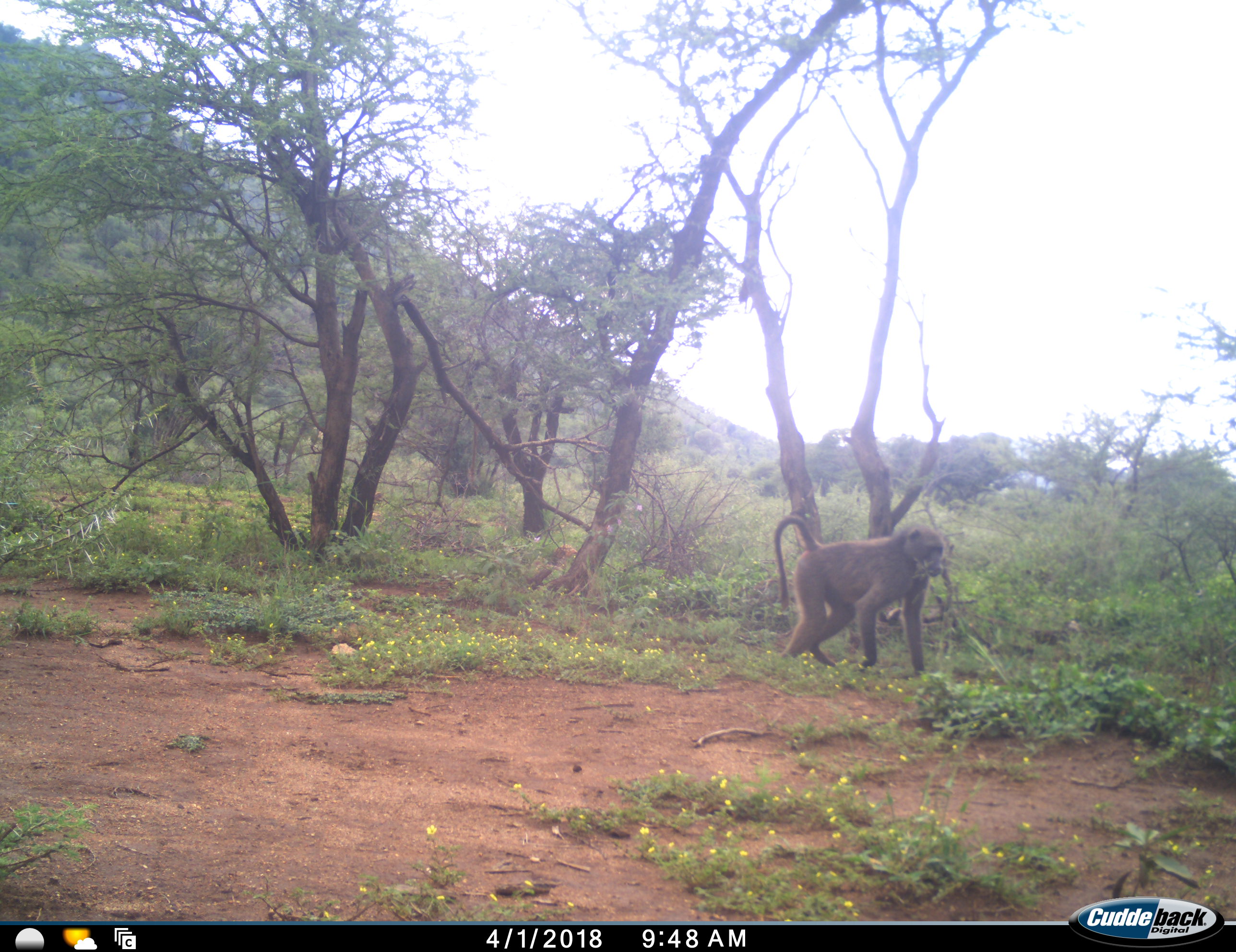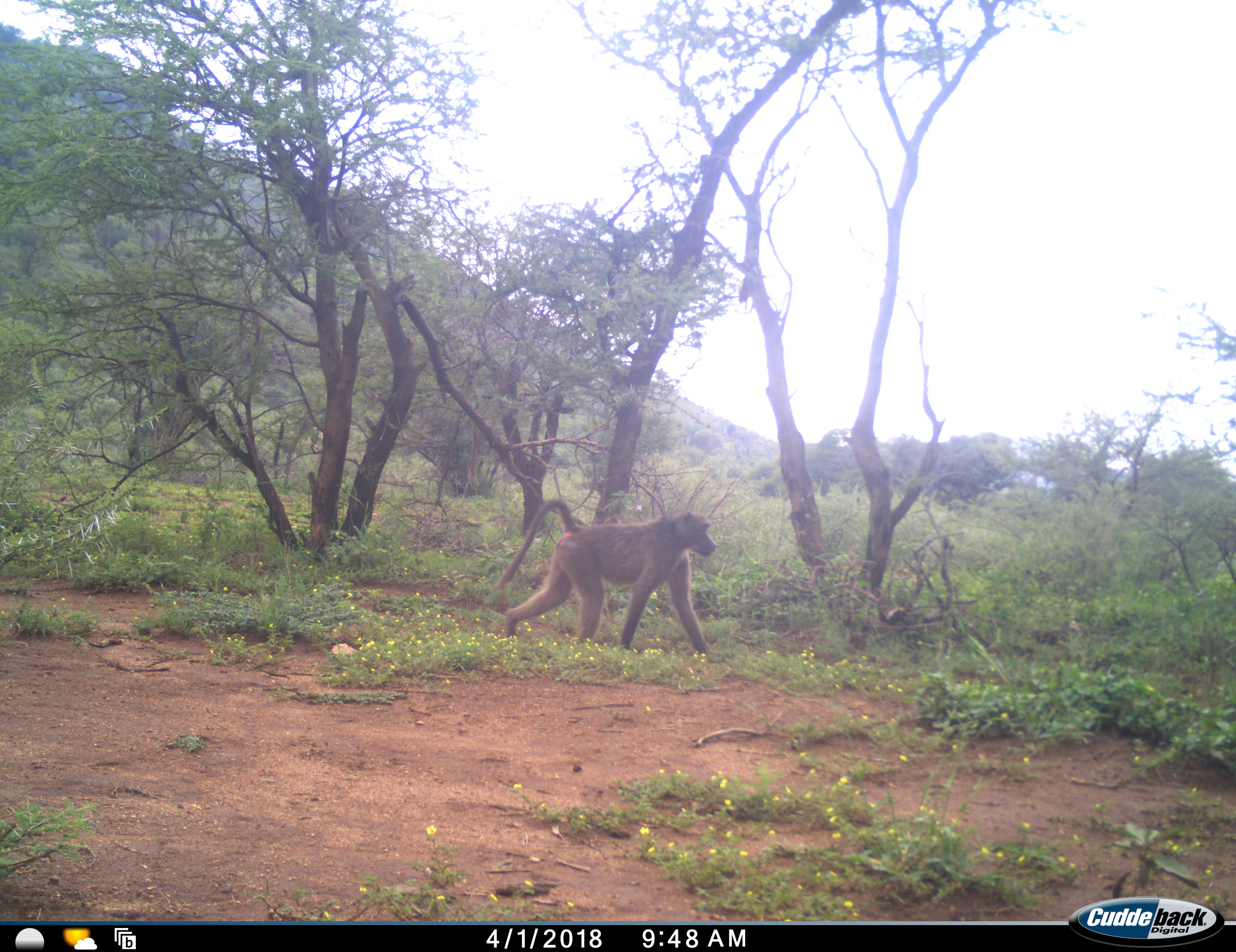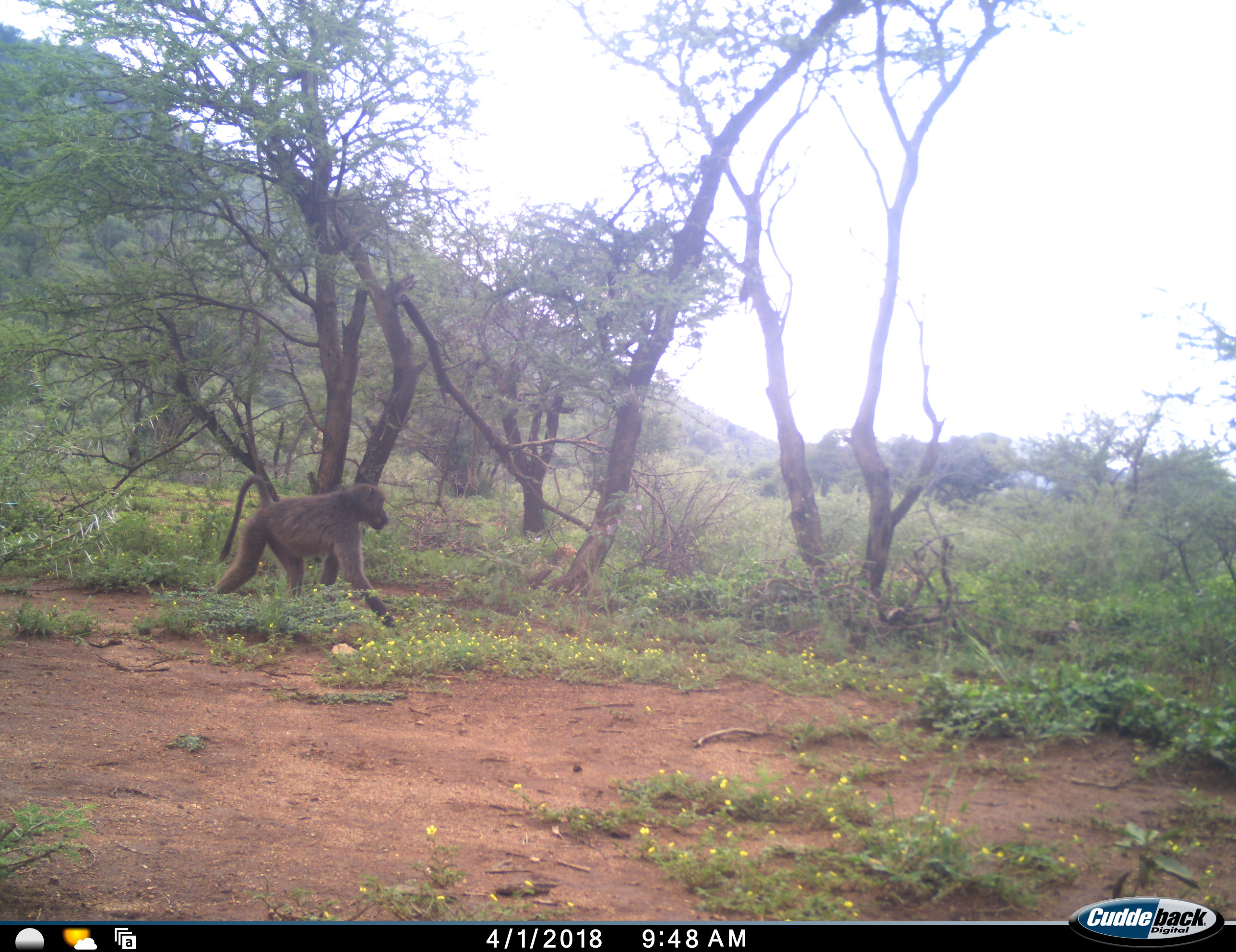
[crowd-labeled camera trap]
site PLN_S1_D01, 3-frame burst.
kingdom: Animalia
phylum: Chordata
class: Mammalia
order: Primates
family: Cercopithecidae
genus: Papio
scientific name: Papio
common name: baboon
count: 1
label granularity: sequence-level